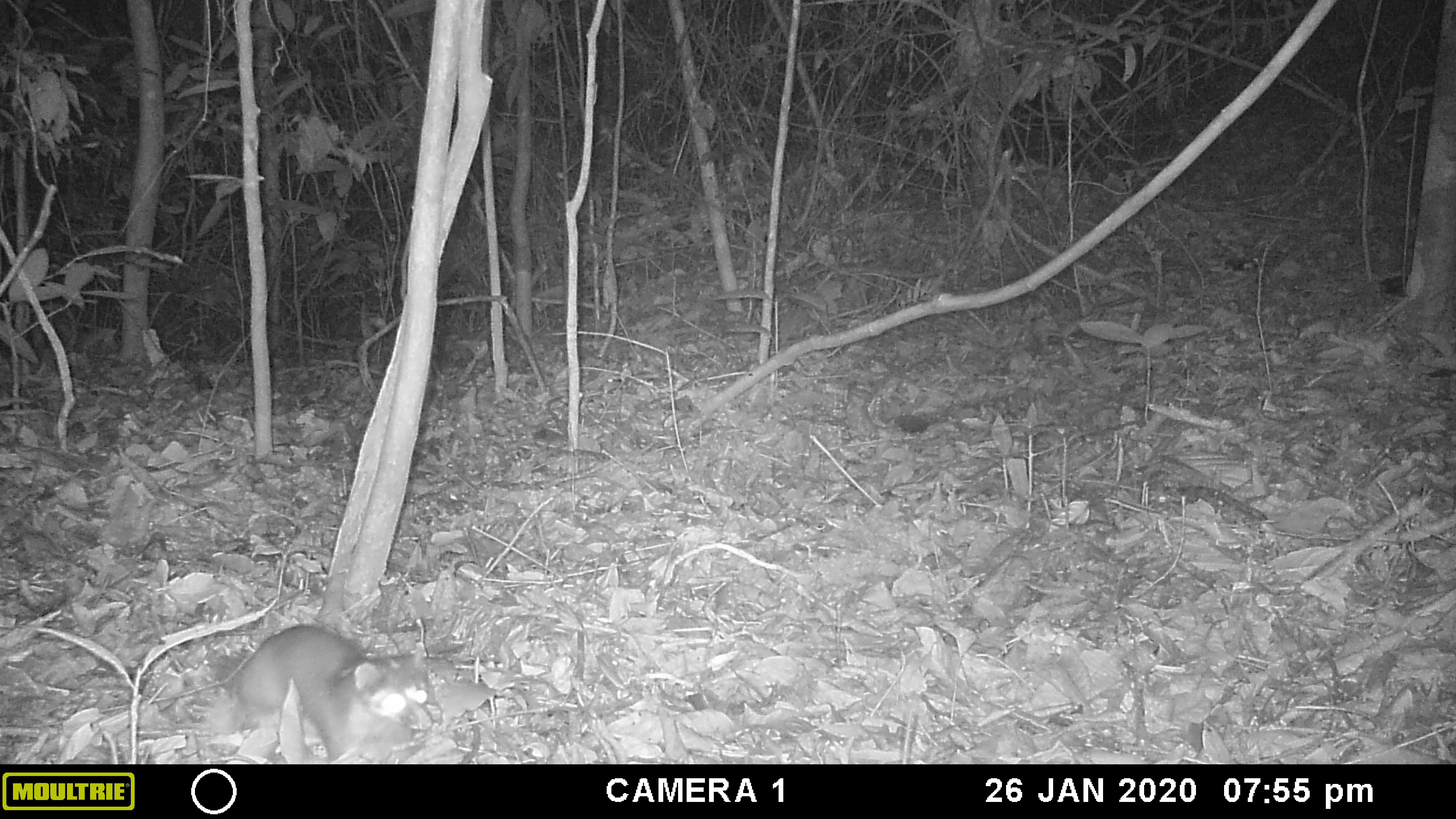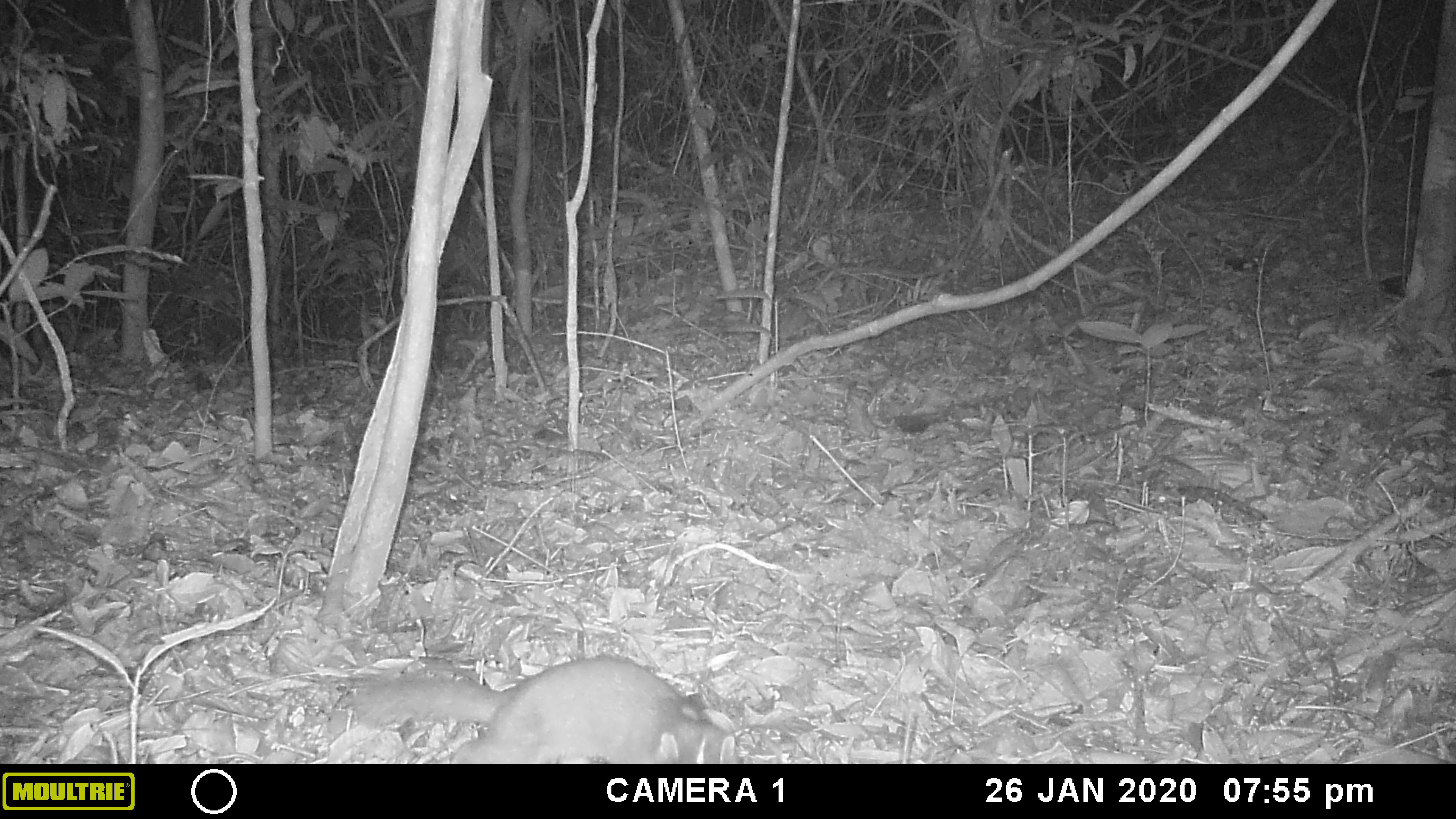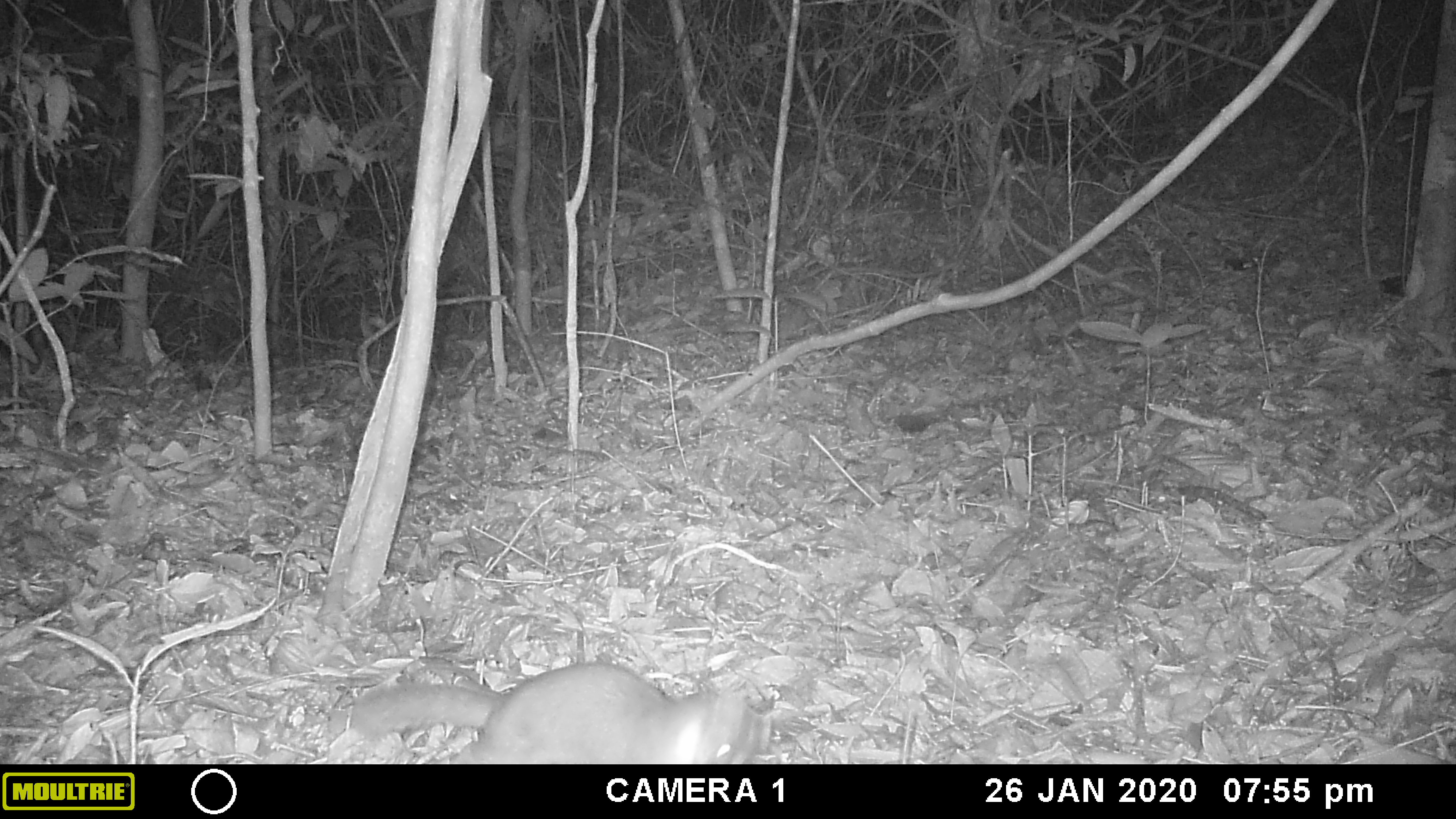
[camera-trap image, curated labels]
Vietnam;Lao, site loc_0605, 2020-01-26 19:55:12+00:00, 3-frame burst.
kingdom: Animalia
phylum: Chordata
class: Mammalia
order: Carnivora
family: Mustelidae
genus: Melogale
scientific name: Melogale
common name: ferret badger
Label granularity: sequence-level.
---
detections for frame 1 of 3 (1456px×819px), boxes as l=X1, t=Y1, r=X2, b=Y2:
ferret badger: l=234, t=624, r=437, b=763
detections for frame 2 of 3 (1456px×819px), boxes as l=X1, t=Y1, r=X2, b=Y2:
ferret badger: l=351, t=655, r=744, b=763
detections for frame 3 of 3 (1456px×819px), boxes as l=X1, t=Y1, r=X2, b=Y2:
ferret badger: l=350, t=659, r=778, b=763